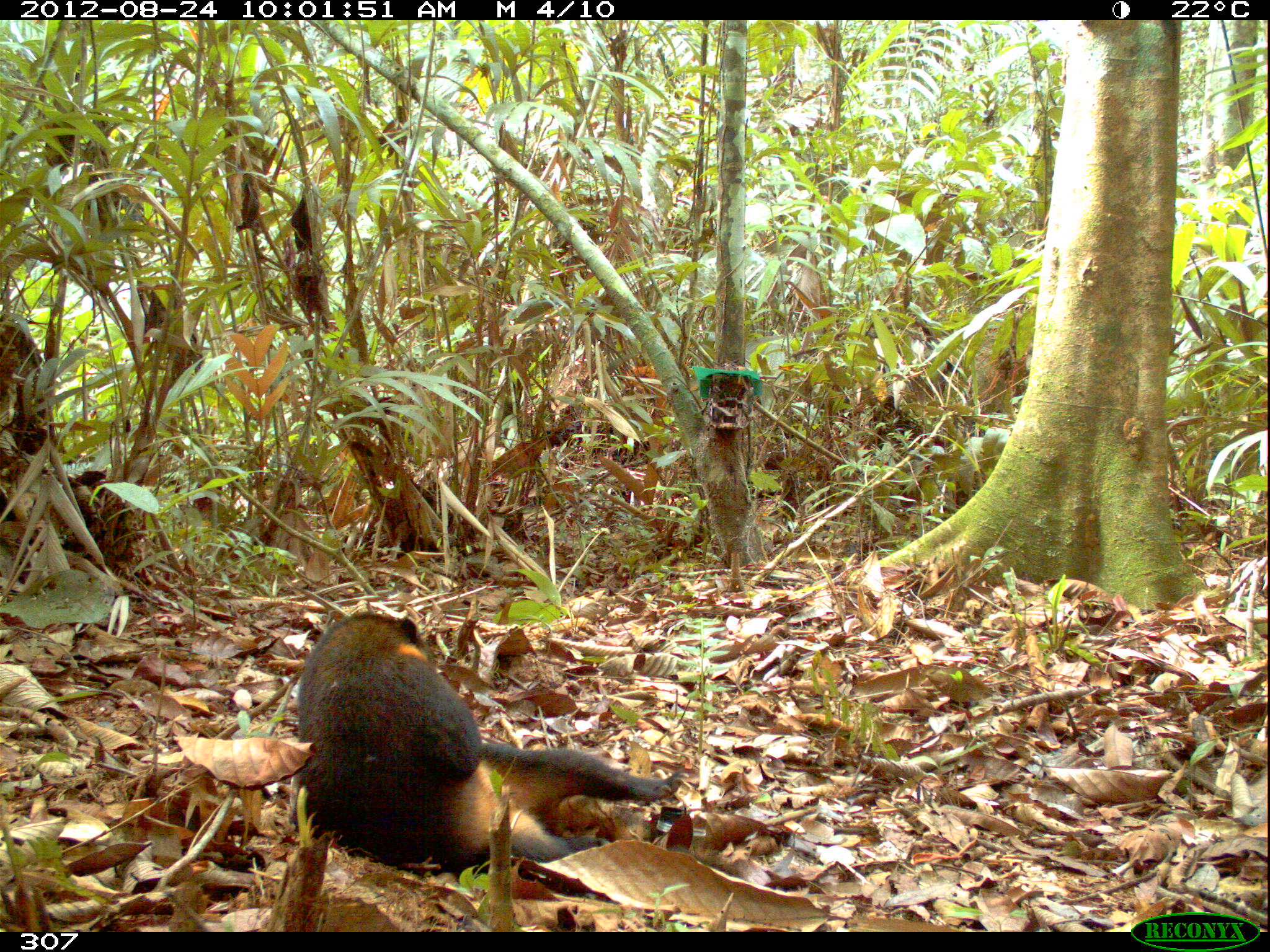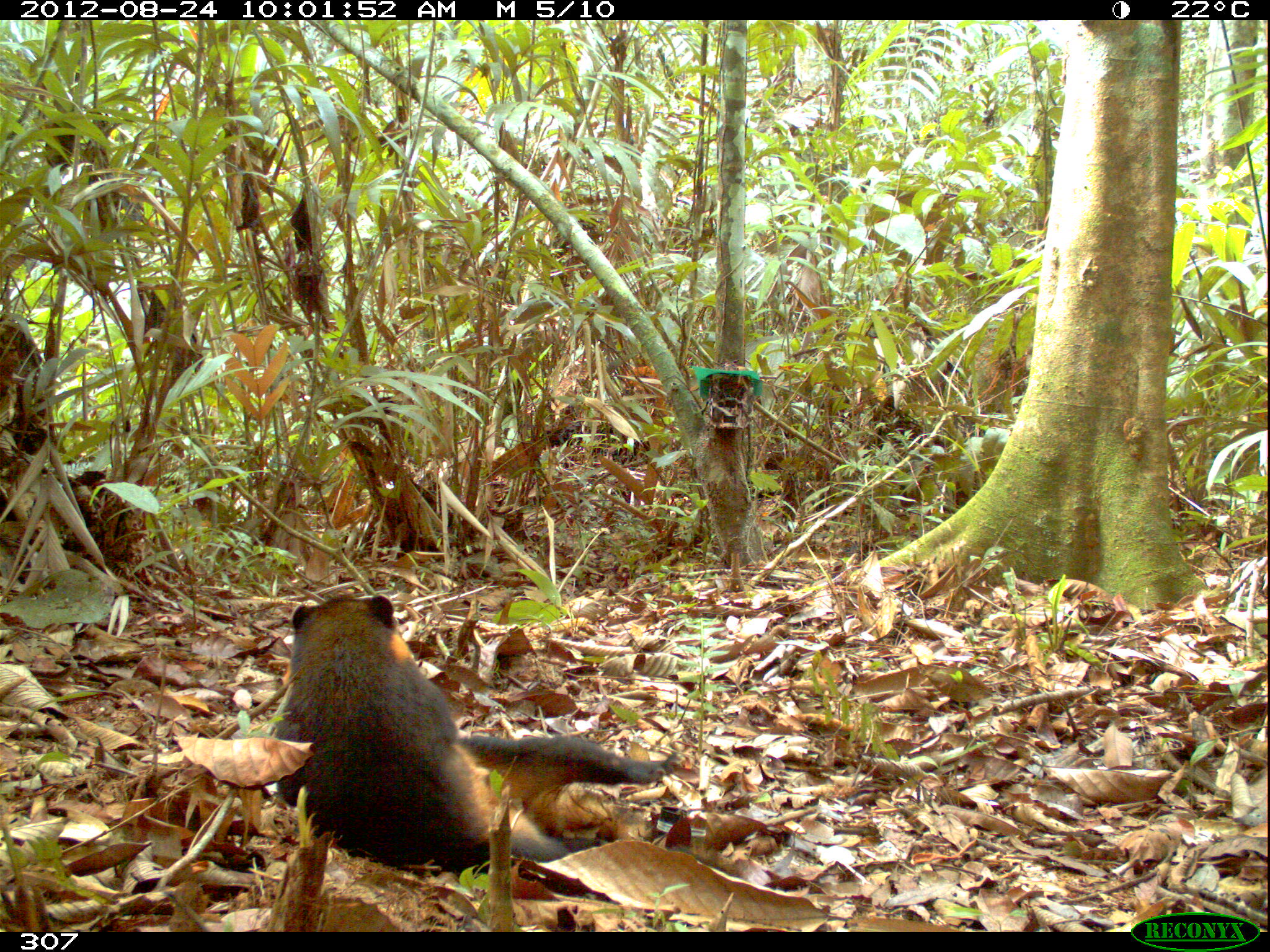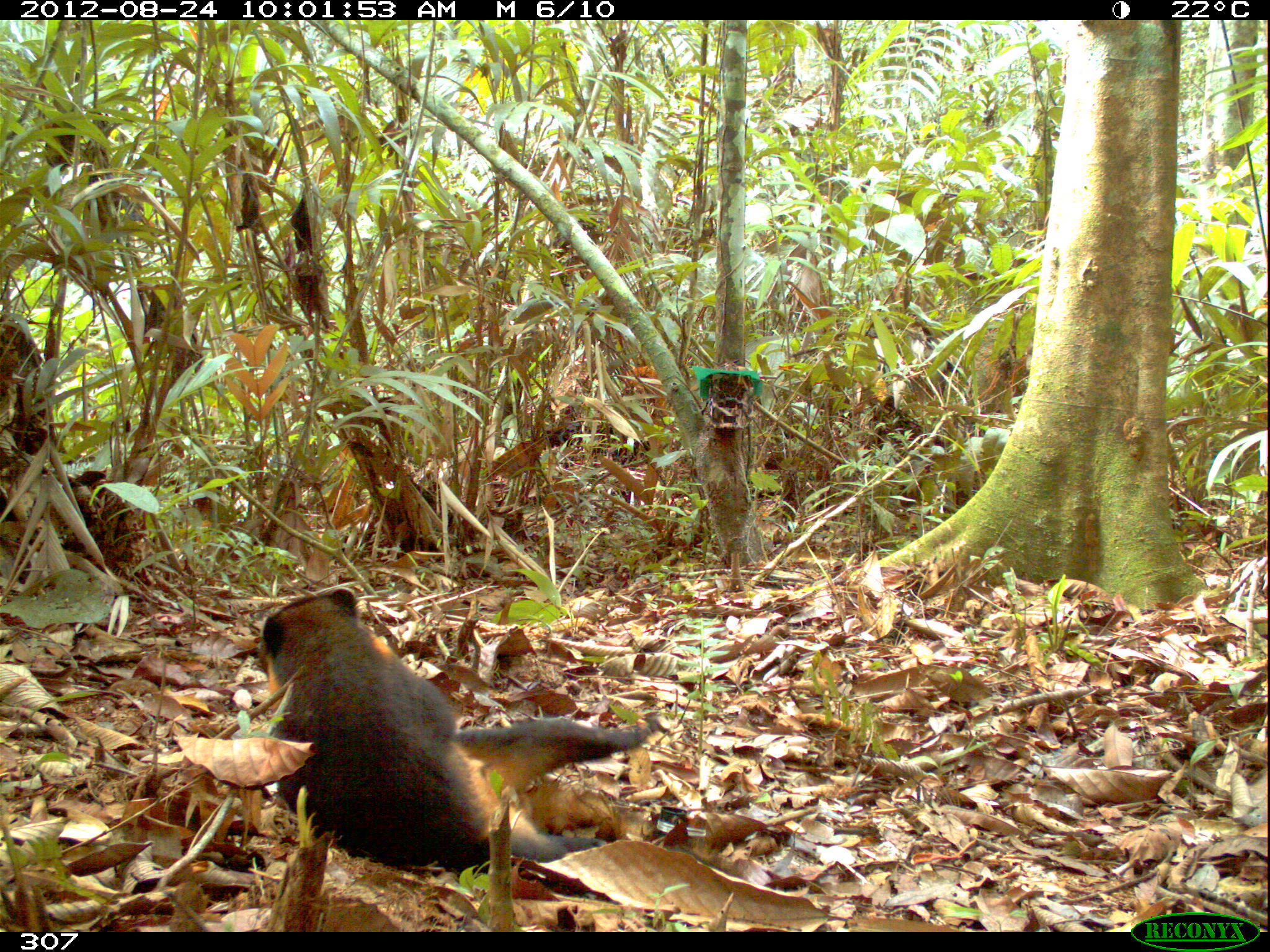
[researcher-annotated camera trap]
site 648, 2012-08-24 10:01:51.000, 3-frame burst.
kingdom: Animalia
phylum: Chordata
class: Mammalia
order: Carnivora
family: Procyonidae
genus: Nasua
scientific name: Nasua nasua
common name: south american coati